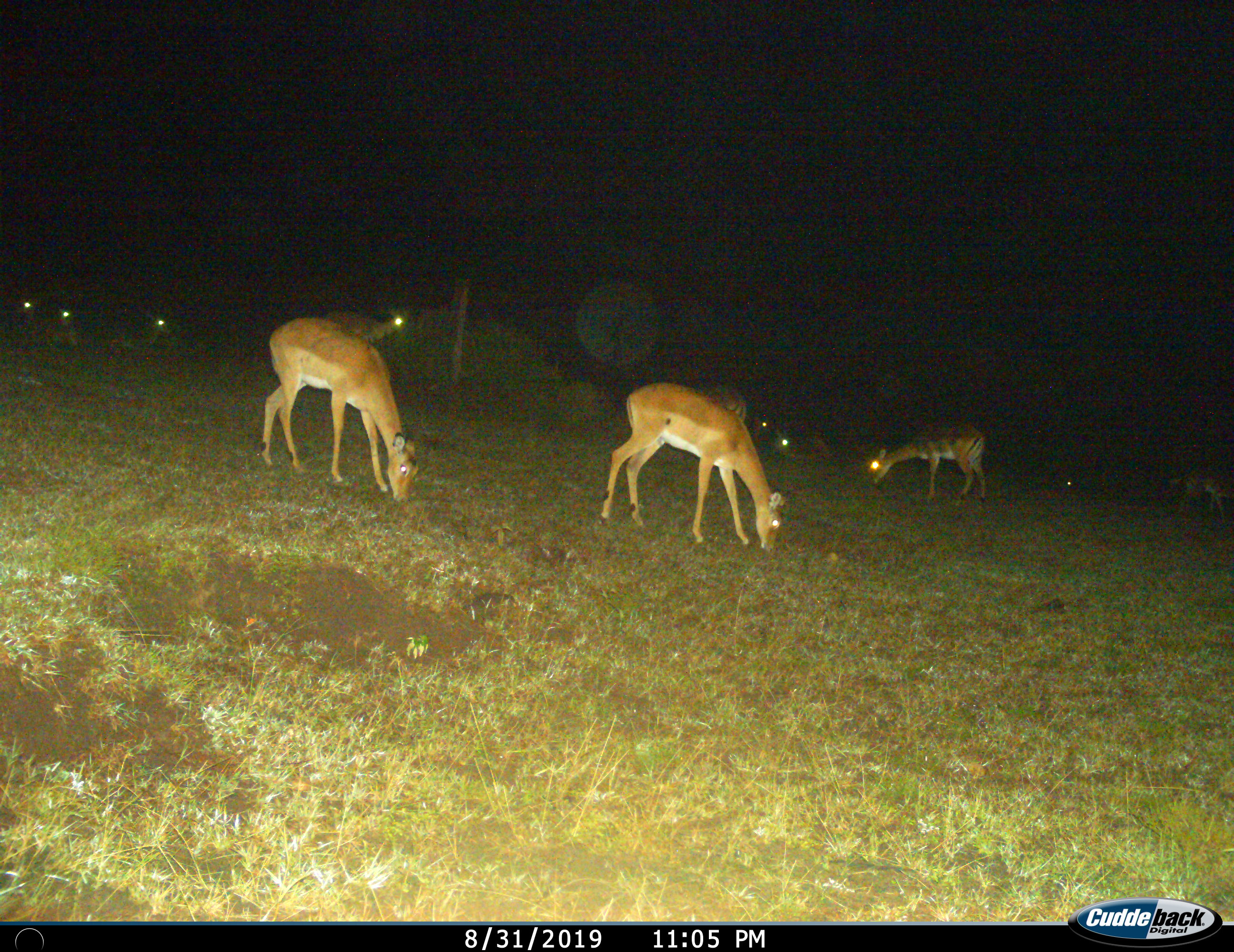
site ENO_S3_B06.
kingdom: Animalia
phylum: Chordata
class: Mammalia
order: Artiodactyla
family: Bovidae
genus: Aepyceros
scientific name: Aepyceros melampus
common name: impala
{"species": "impala (Aepyceros melampus)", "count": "11-50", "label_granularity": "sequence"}